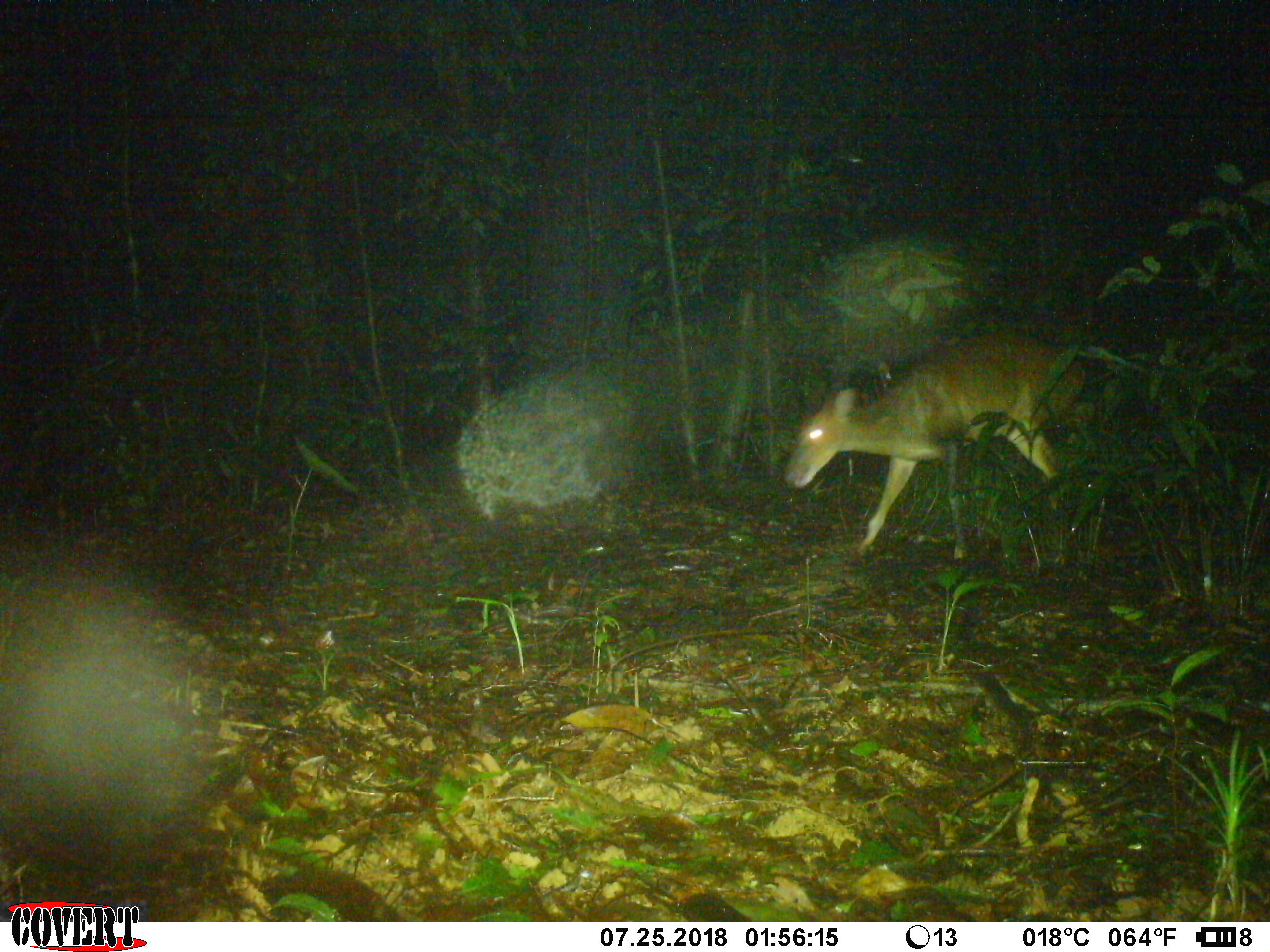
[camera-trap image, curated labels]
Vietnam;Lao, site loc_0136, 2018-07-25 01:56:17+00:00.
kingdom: Animalia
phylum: Chordata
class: Mammalia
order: Artiodactyla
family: Cervidae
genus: Muntiacus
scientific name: Muntiacus vuquangensis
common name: large-antlered muntjac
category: large antlered muntjac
Large antlered muntjac (large-antlered muntjac) (Muntiacus vuquangensis). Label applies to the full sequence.